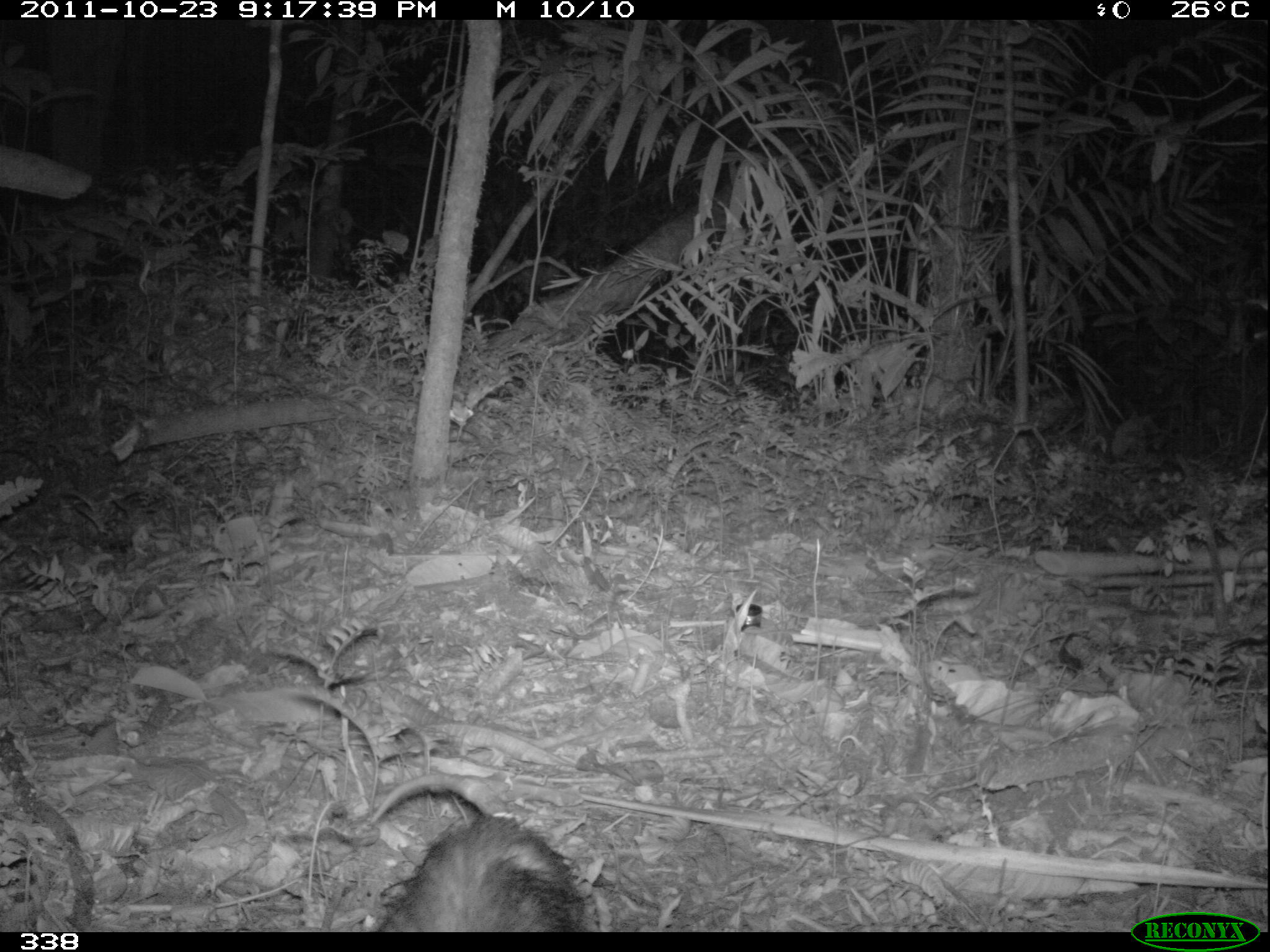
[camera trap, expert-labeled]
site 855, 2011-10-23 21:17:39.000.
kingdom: Animalia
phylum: Chordata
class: Mammalia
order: Didelphimorphia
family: Didelphidae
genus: Didelphis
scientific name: Didelphis marsupialis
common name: southern opossum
Didelphis marsupialis (southern opossum).